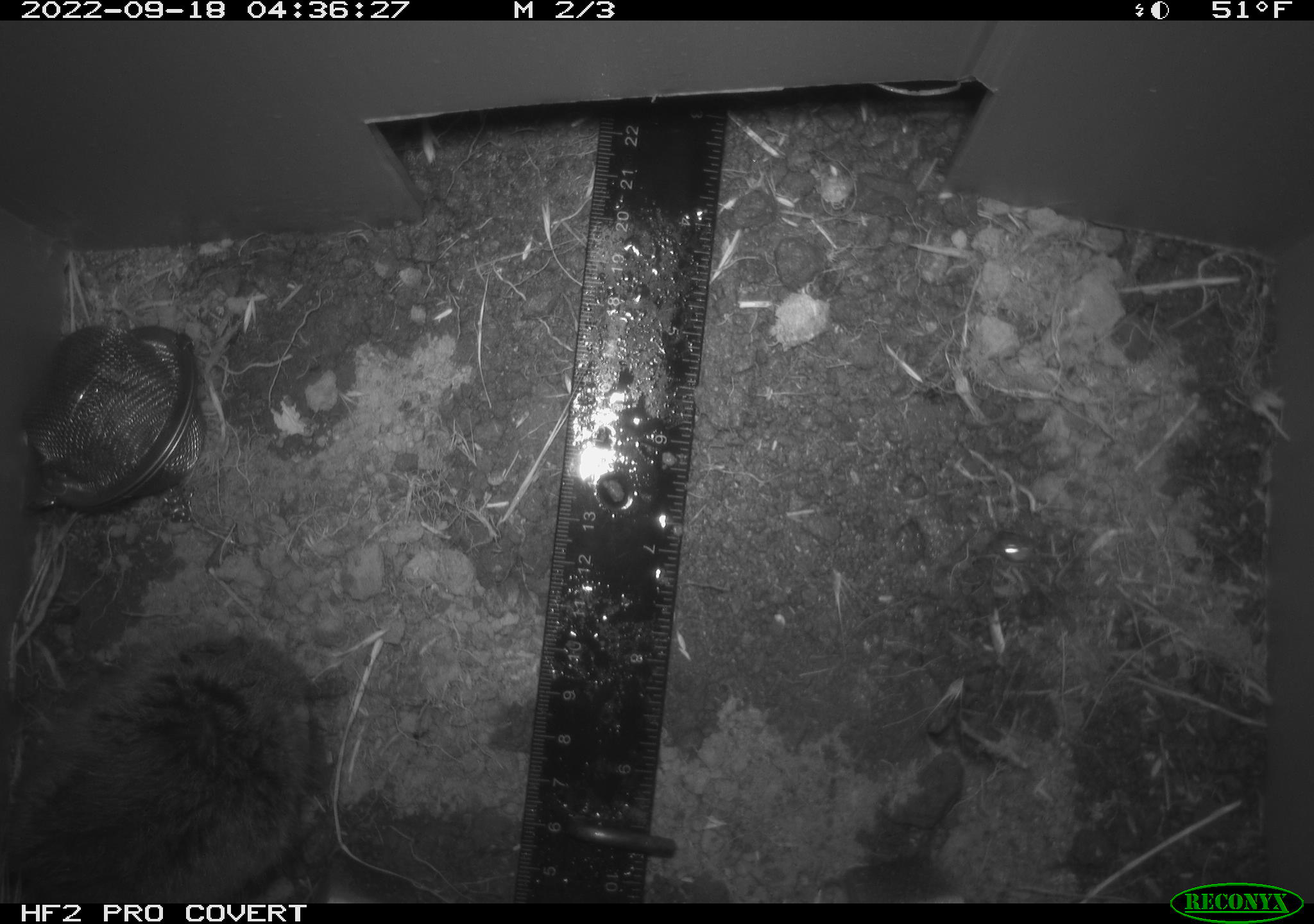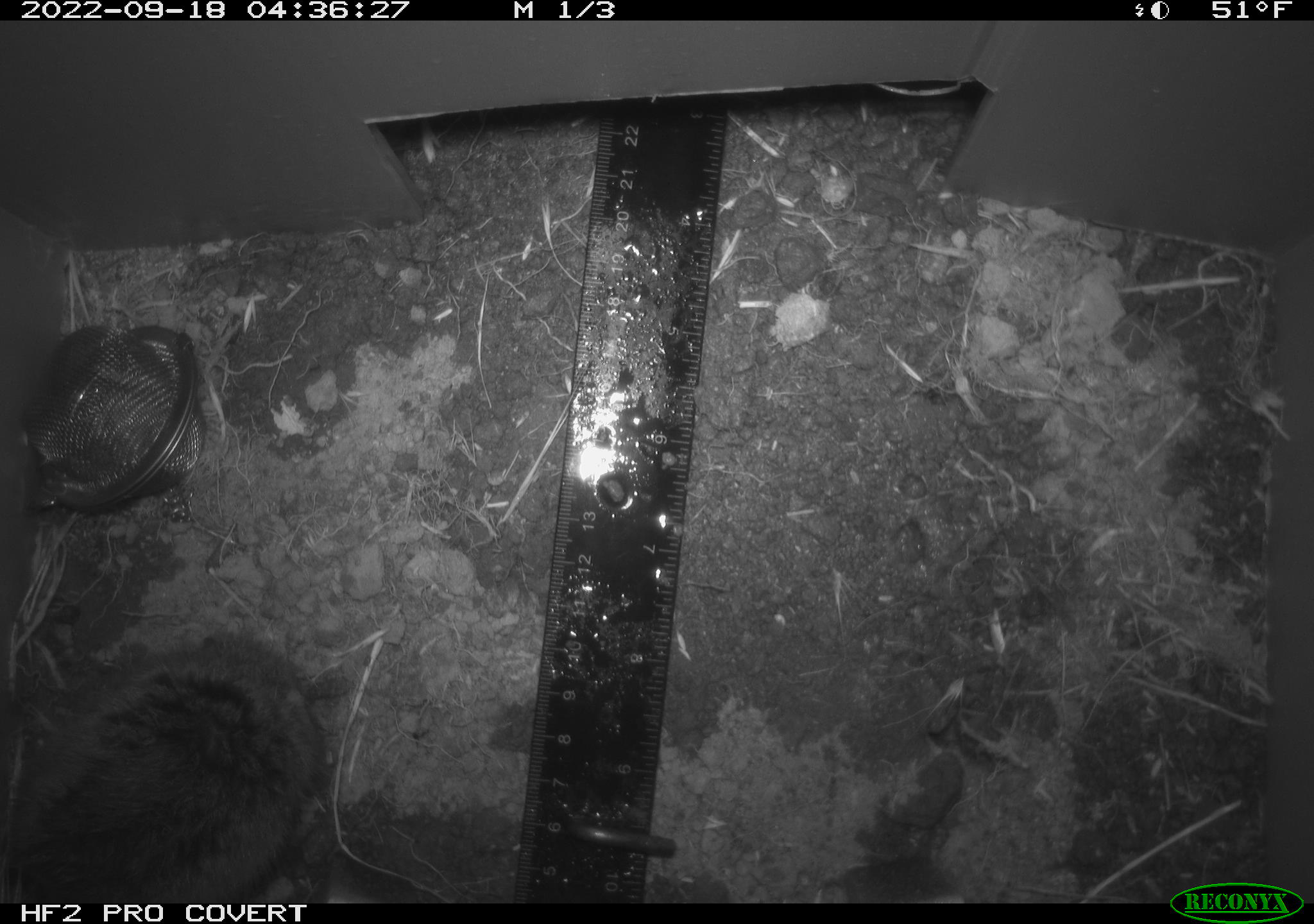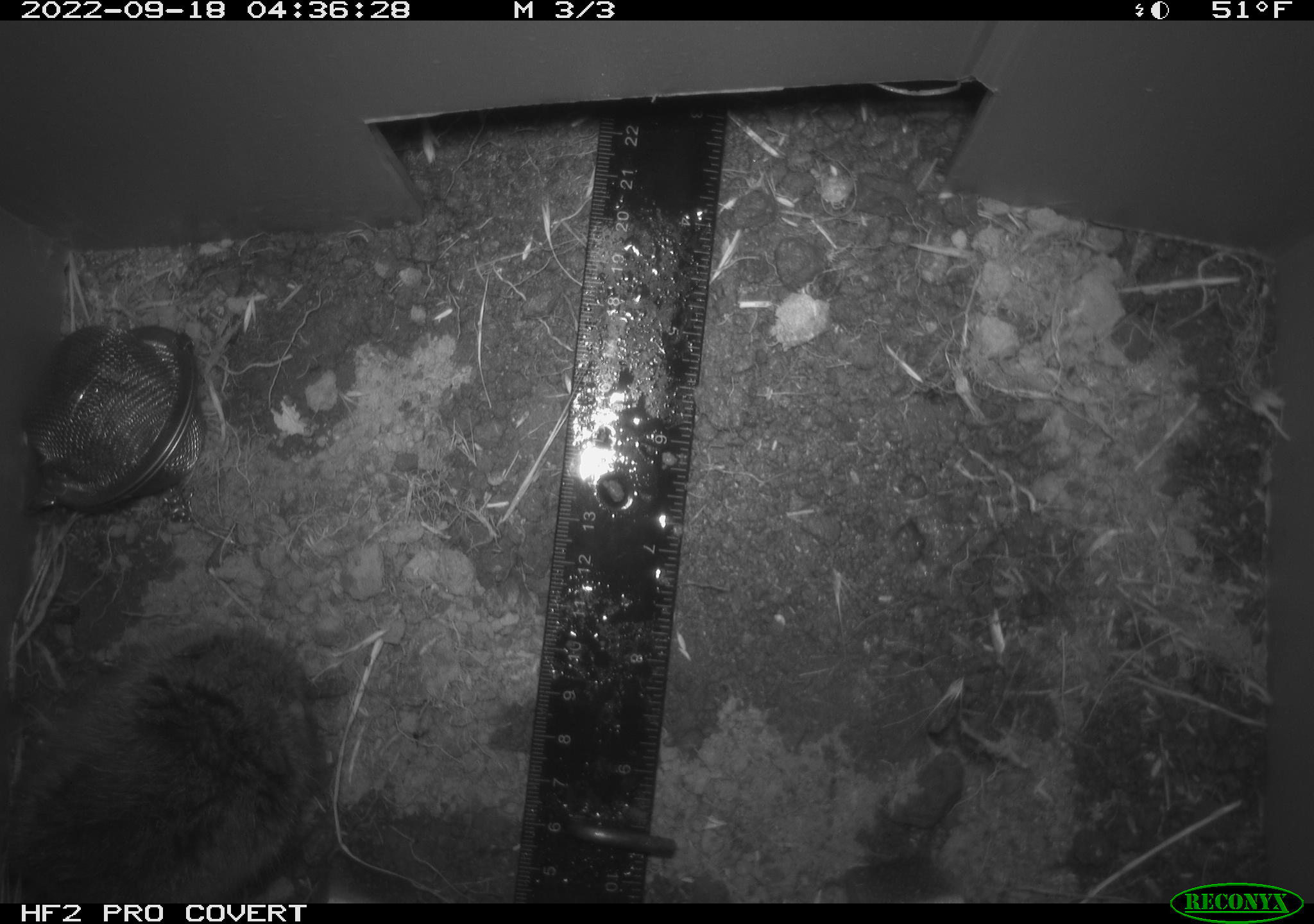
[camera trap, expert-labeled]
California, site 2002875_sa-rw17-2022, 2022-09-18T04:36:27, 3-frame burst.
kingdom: Animalia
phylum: Chordata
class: Mammalia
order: Rodentia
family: Cricetidae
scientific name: Arvicolinae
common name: voles, lemmings, and muskrats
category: arvicolinae subfamily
Arvicolinae subfamily (voles, lemmings, and muskrats) (Arvicolinae).